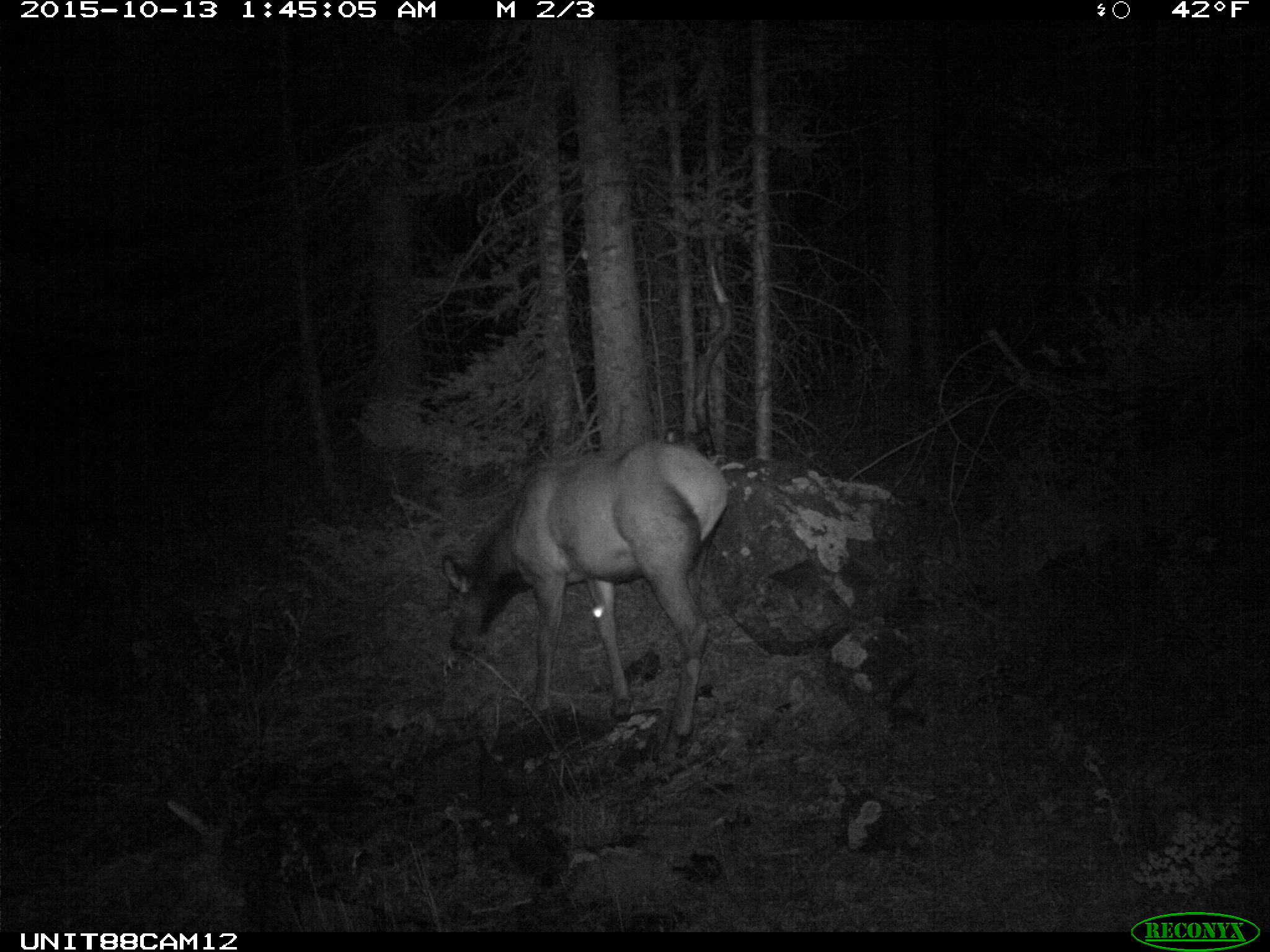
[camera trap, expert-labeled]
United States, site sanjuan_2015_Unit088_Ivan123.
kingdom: Animalia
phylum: Chordata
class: Mammalia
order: Artiodactyla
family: Cervidae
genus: Cervus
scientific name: Cervus elaphus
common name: red deer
Cervus elaphus (red deer).